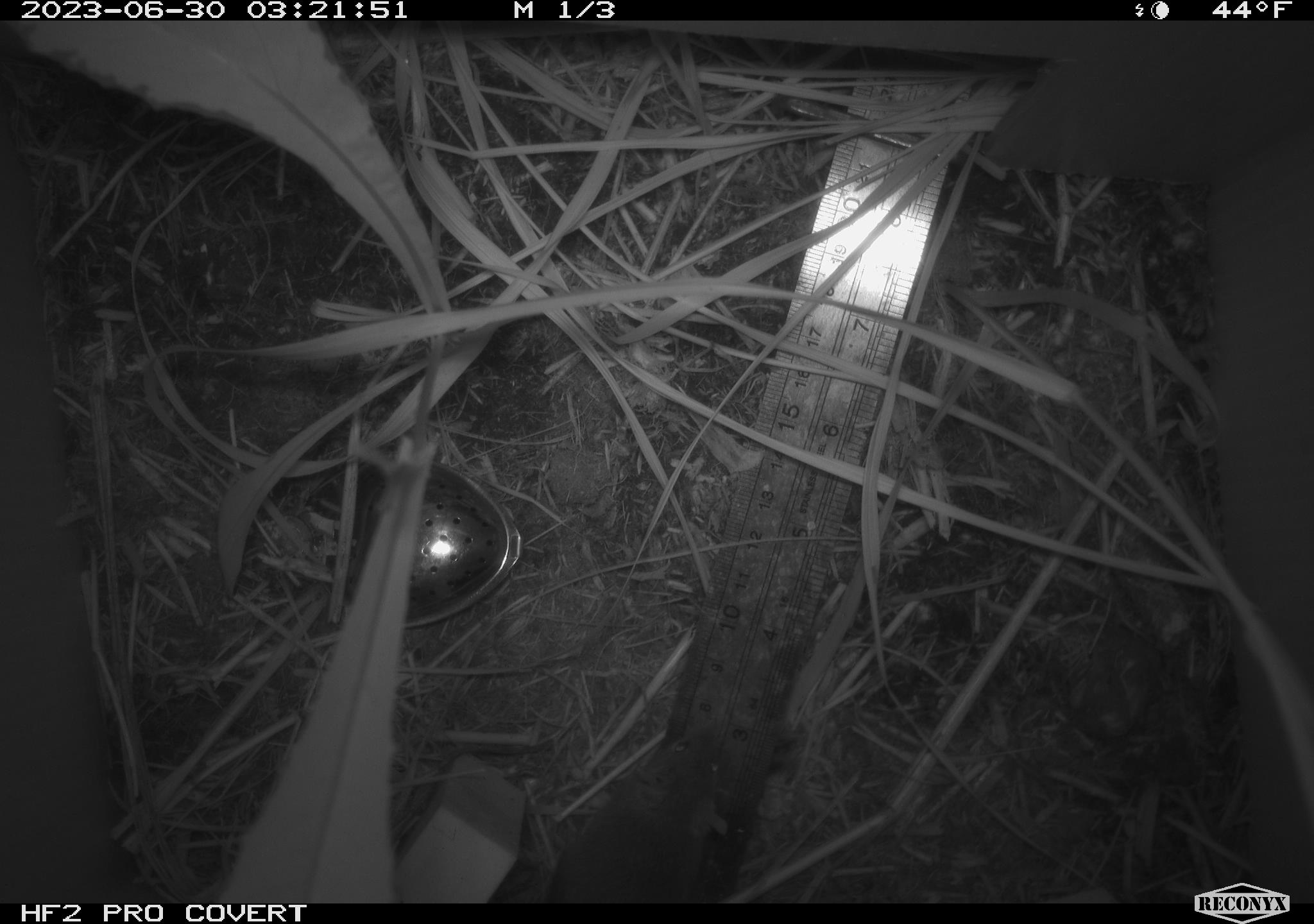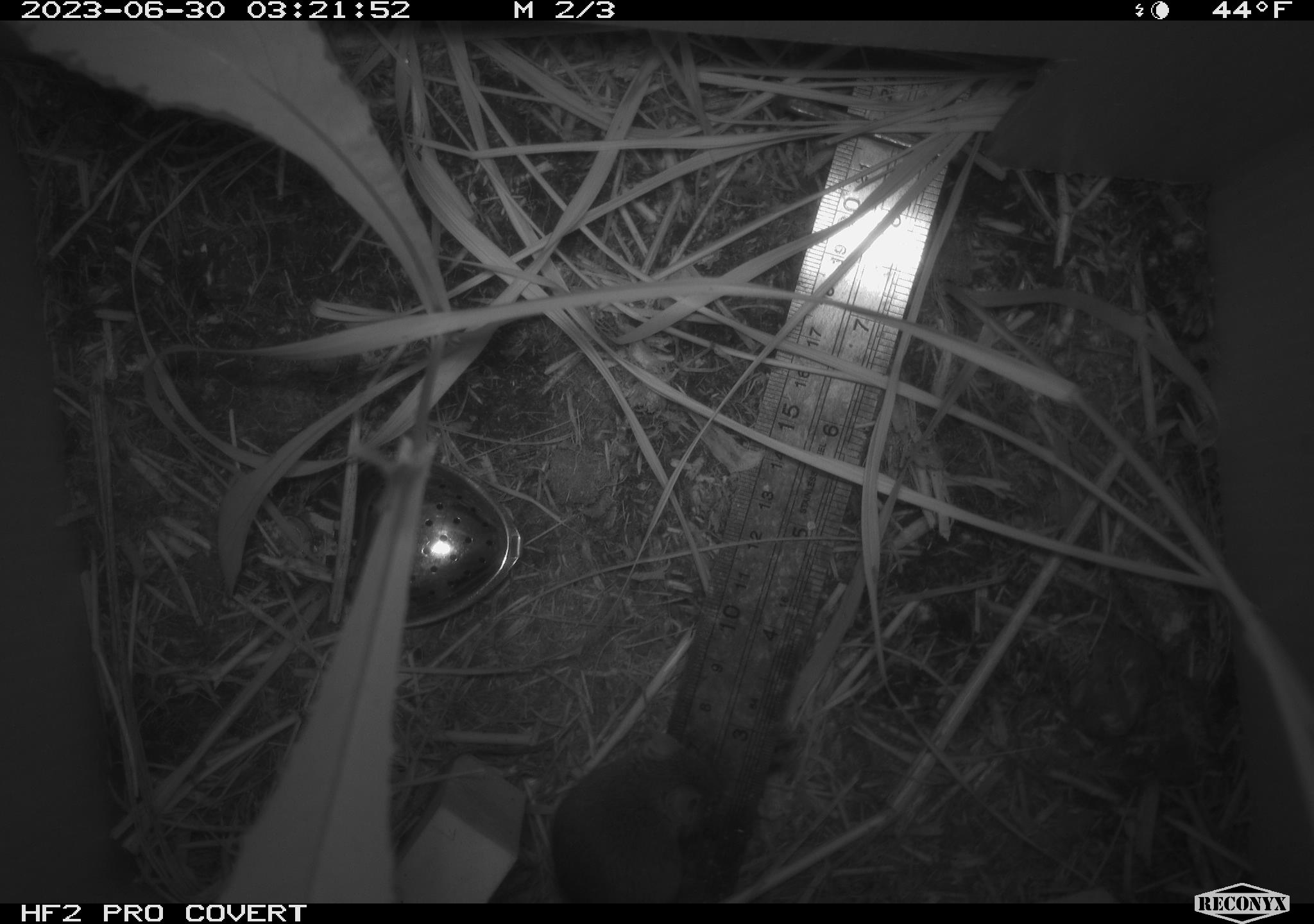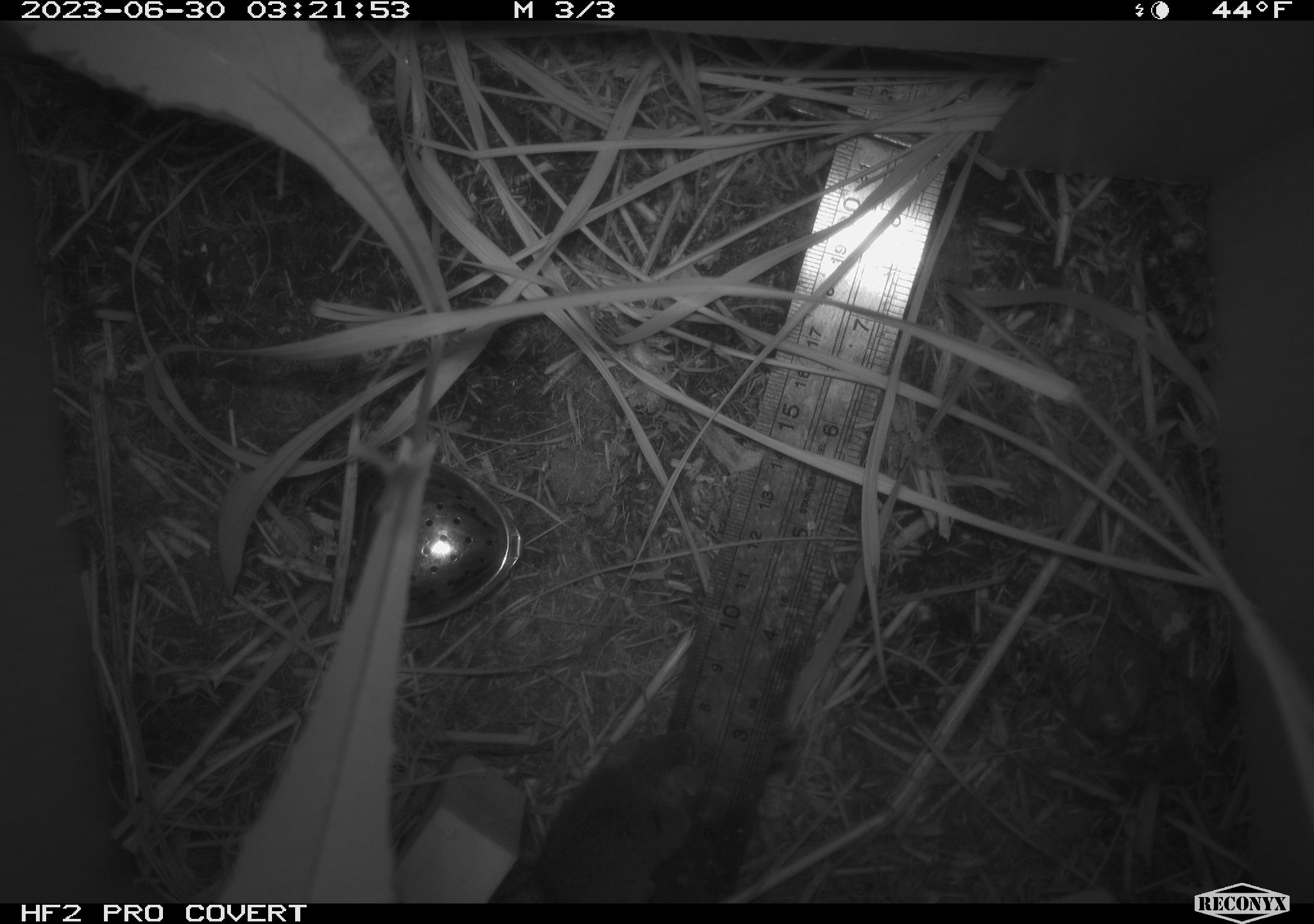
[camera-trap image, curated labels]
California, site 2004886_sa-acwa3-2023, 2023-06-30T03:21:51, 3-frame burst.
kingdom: Animalia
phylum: Chordata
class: Mammalia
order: Rodentia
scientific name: Rodentia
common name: mouse species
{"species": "mouse species (Rodentia)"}